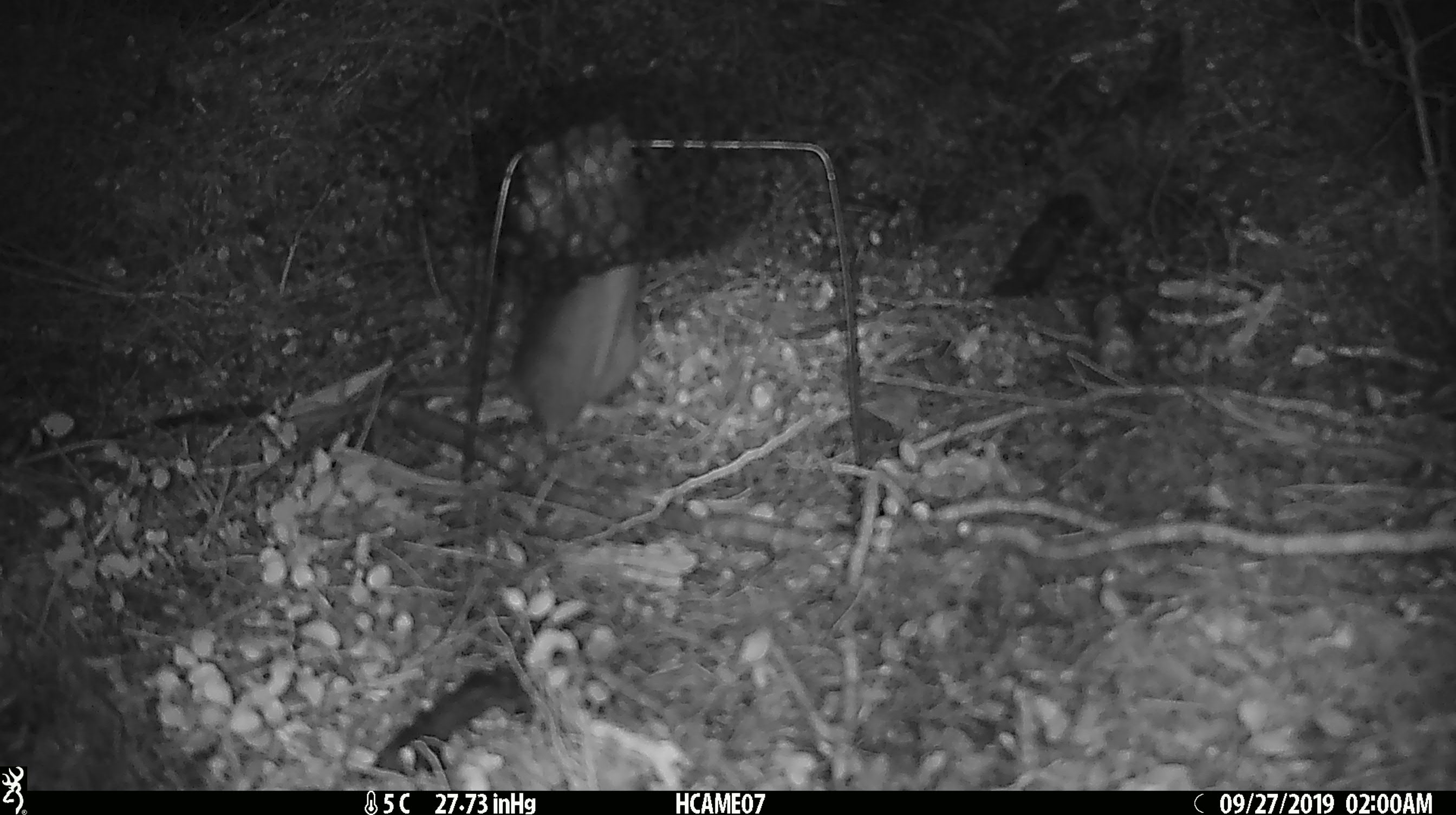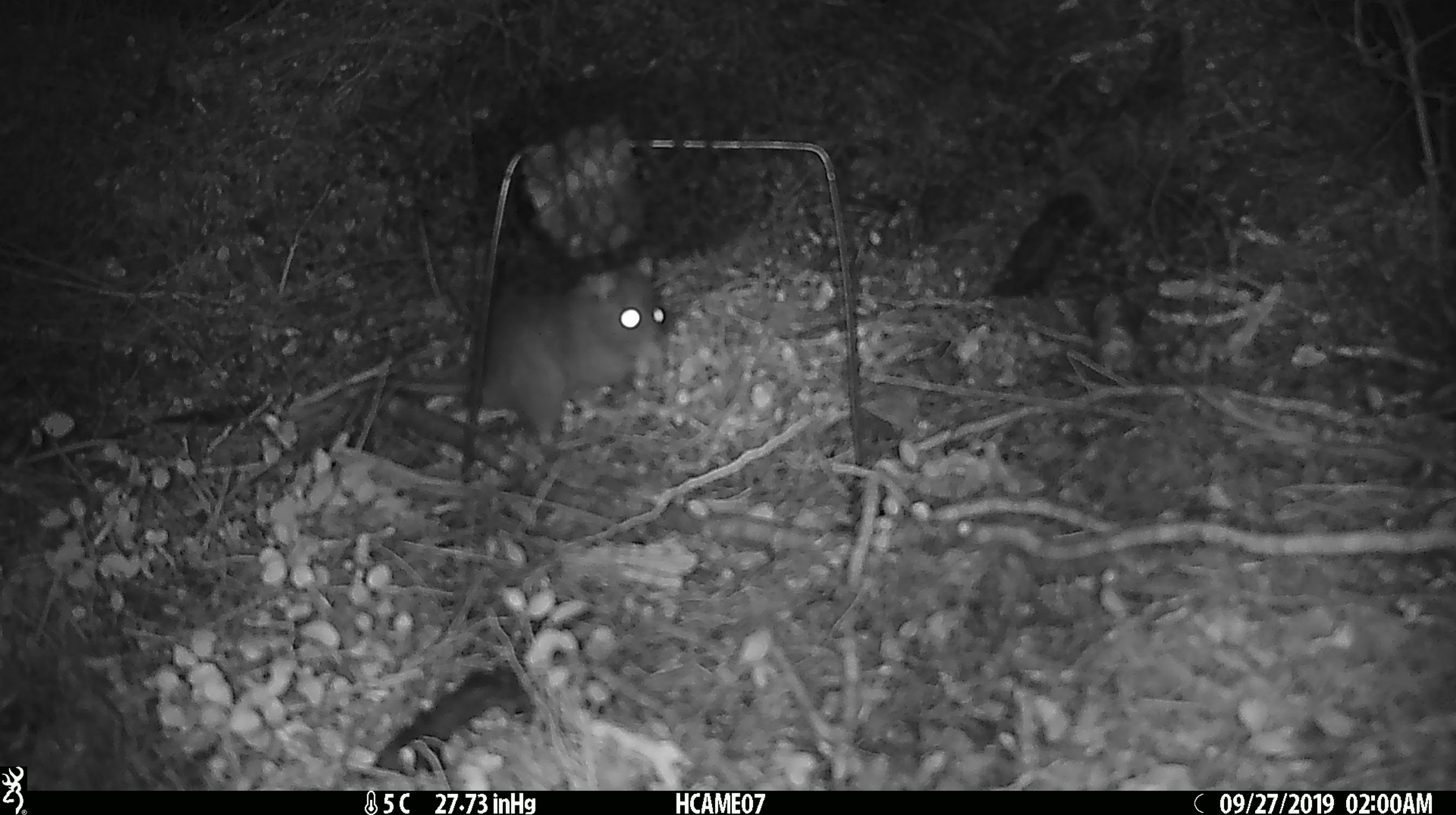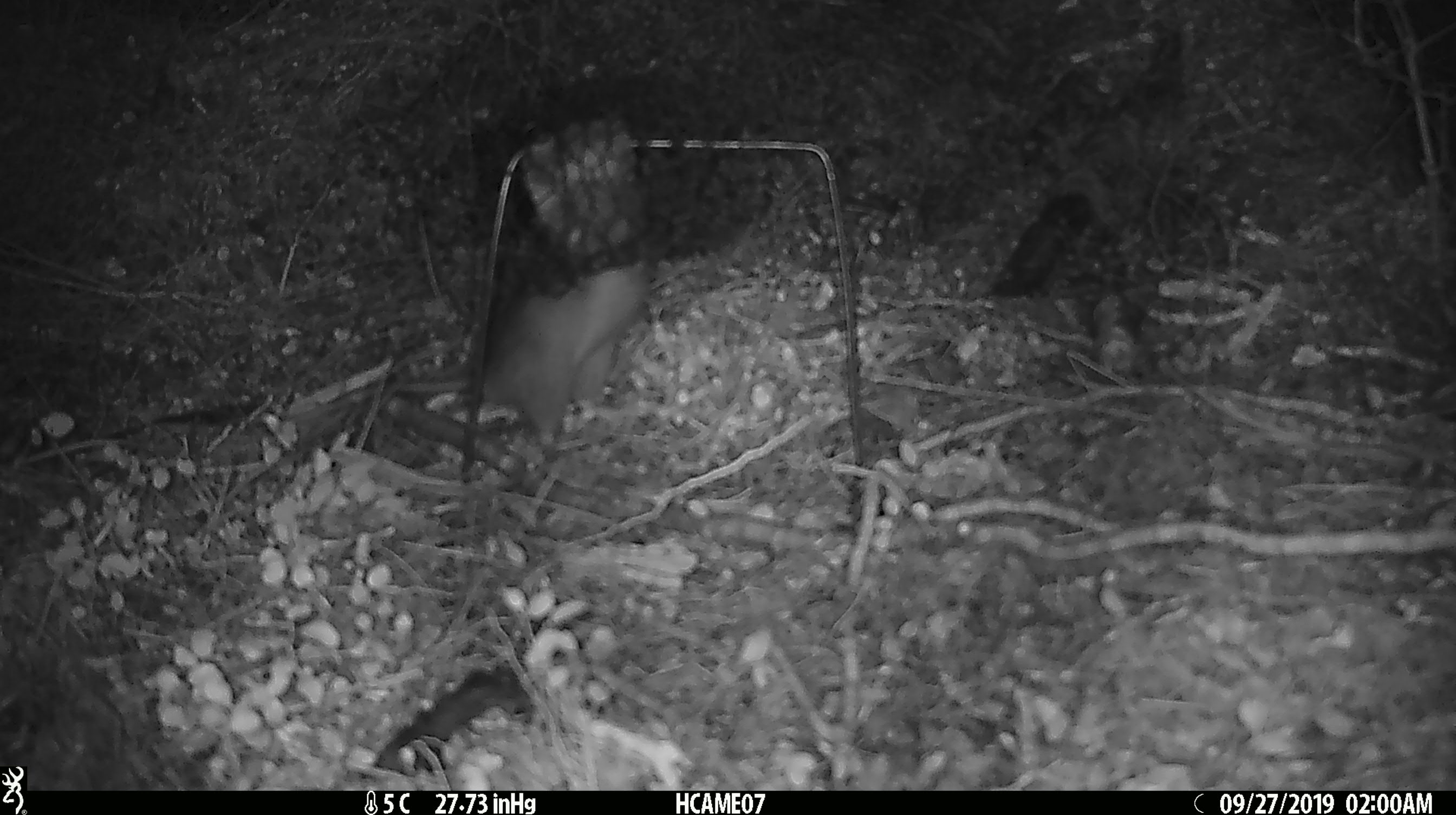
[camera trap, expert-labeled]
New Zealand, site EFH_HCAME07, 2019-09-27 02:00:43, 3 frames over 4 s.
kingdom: Animalia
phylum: Chordata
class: Mammalia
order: Rodentia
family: Muridae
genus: Rattus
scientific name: Rattus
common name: rat